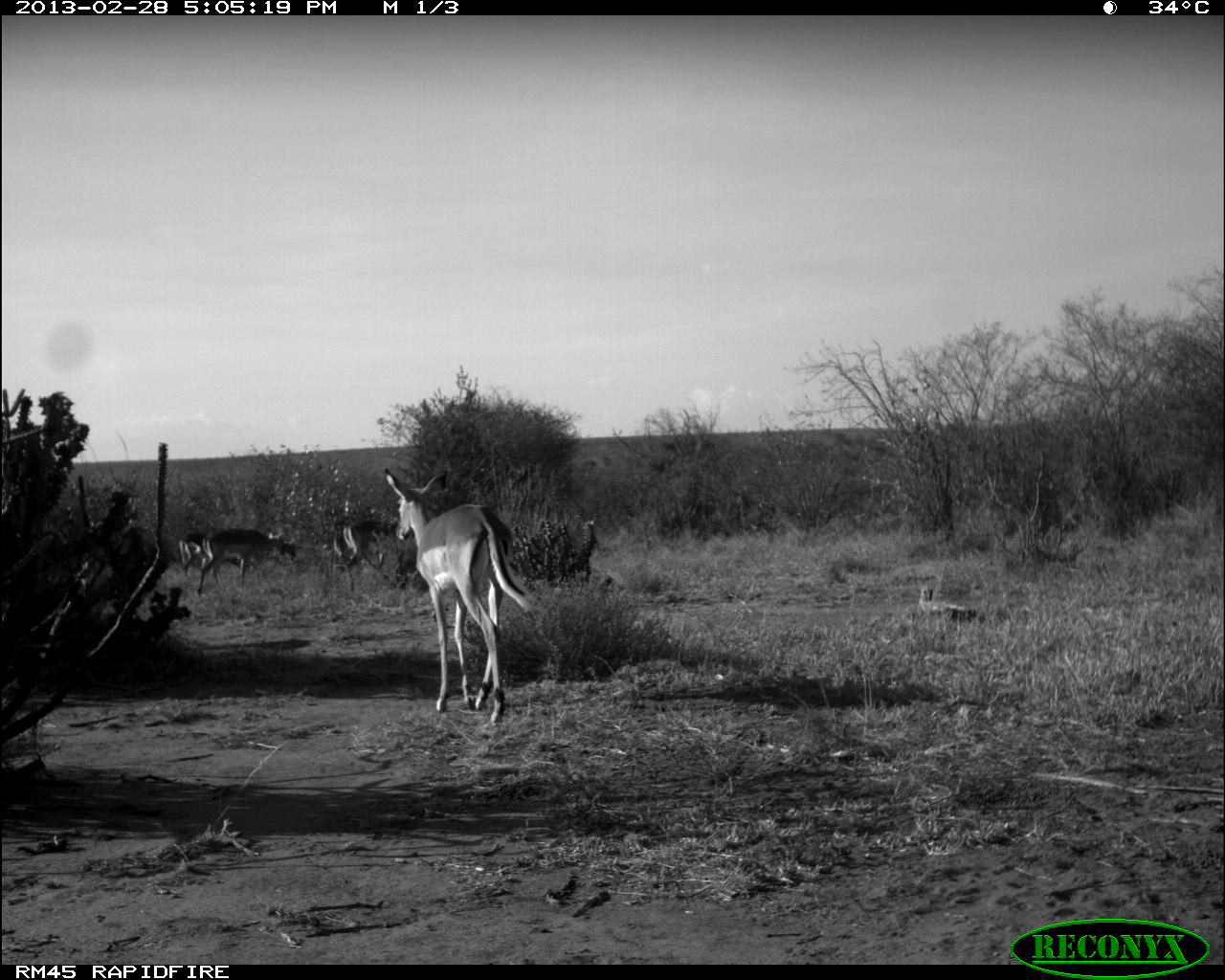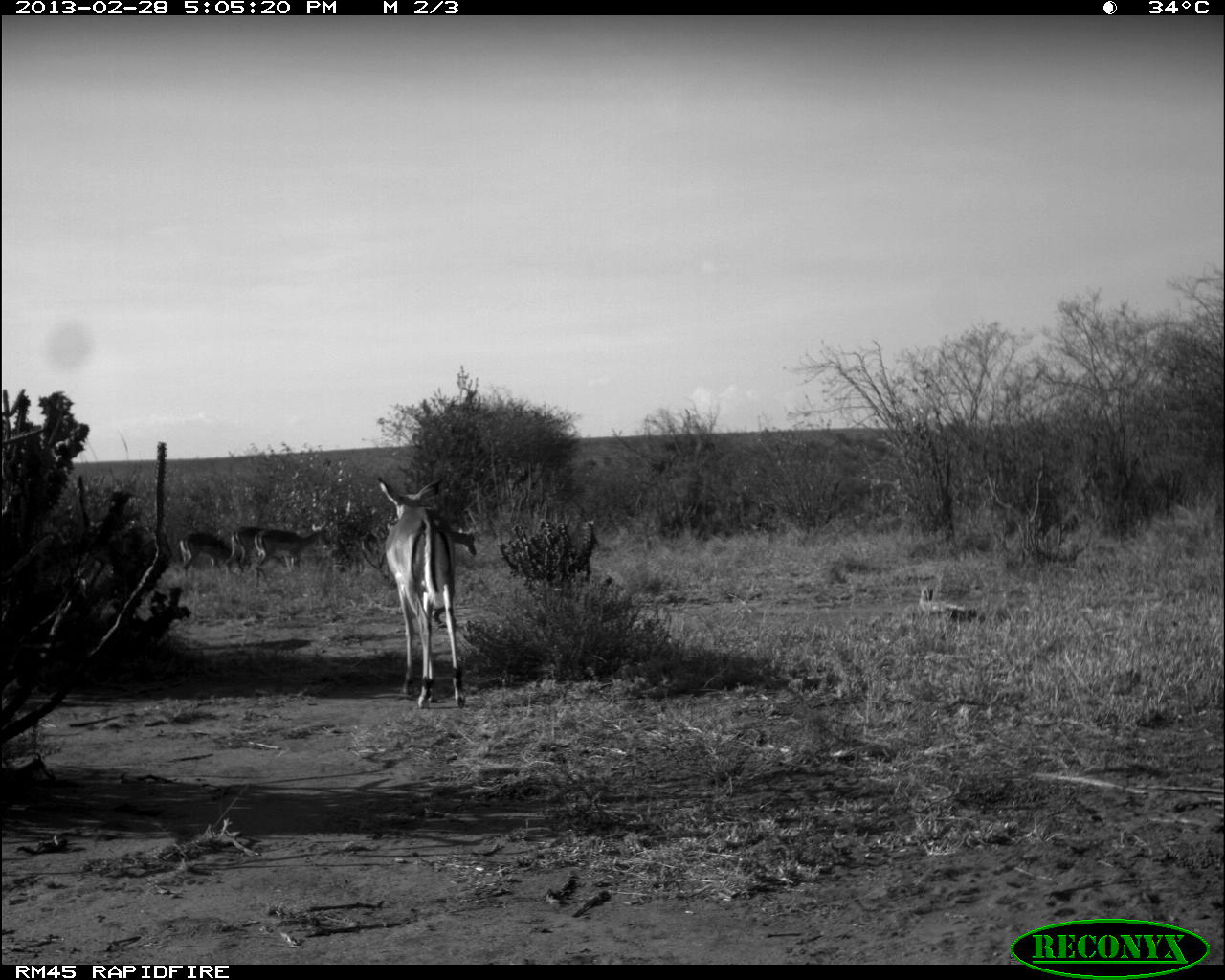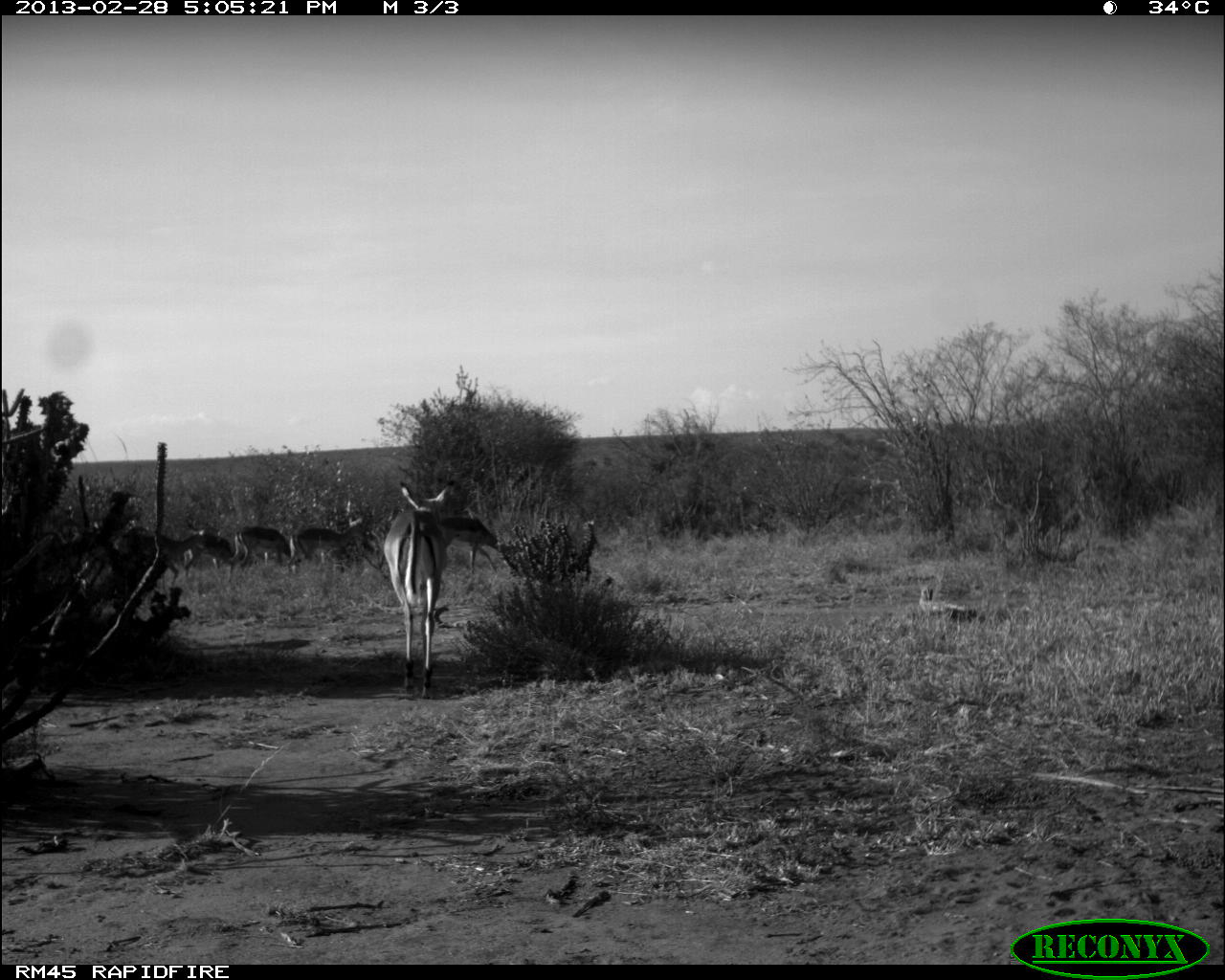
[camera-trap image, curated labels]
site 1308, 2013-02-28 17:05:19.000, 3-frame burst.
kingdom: Animalia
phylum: Chordata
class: Mammalia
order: Artiodactyla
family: Bovidae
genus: Aepyceros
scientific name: Aepyceros melampus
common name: impala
Aepyceros melampus (impala), count 5.